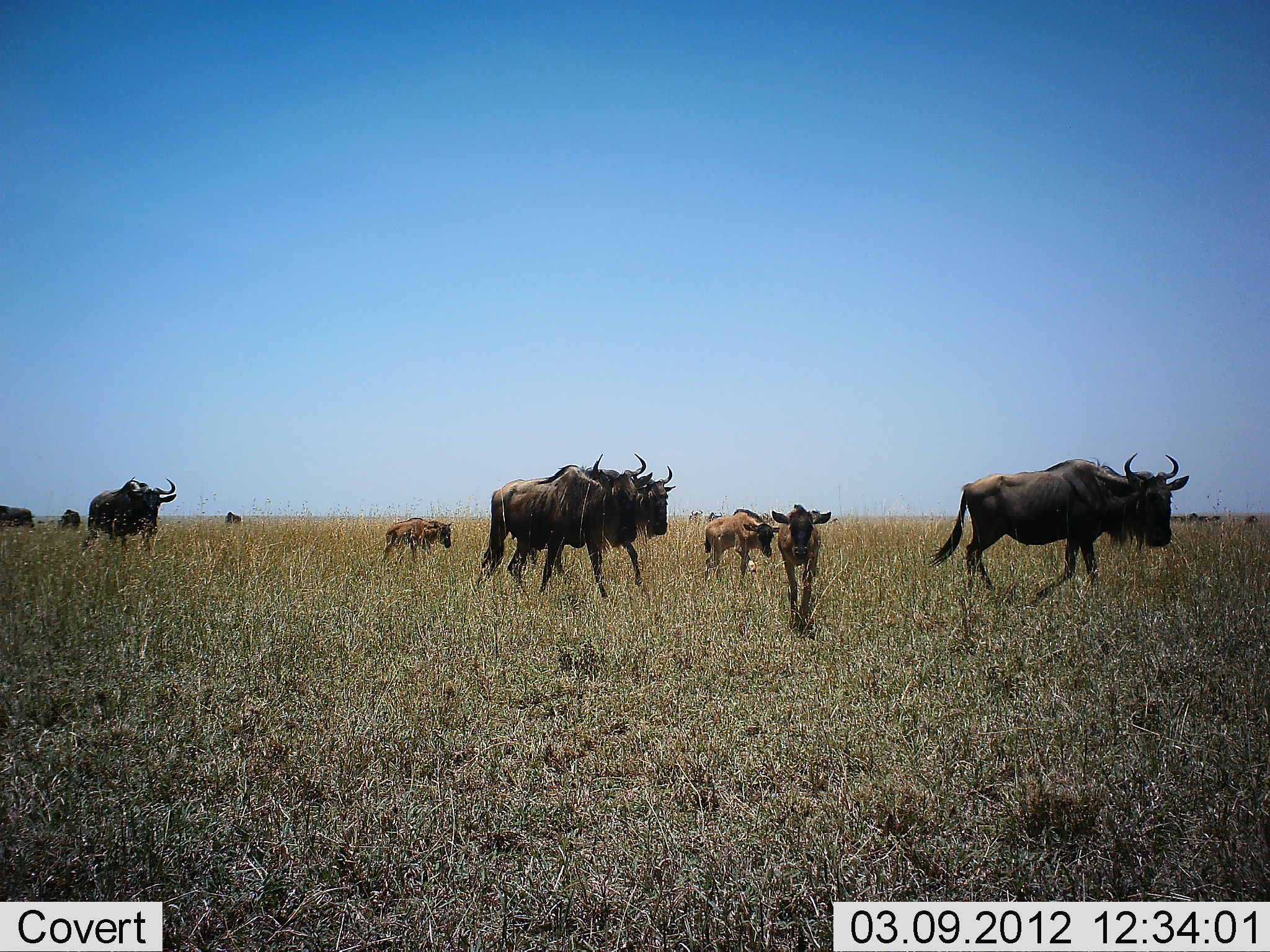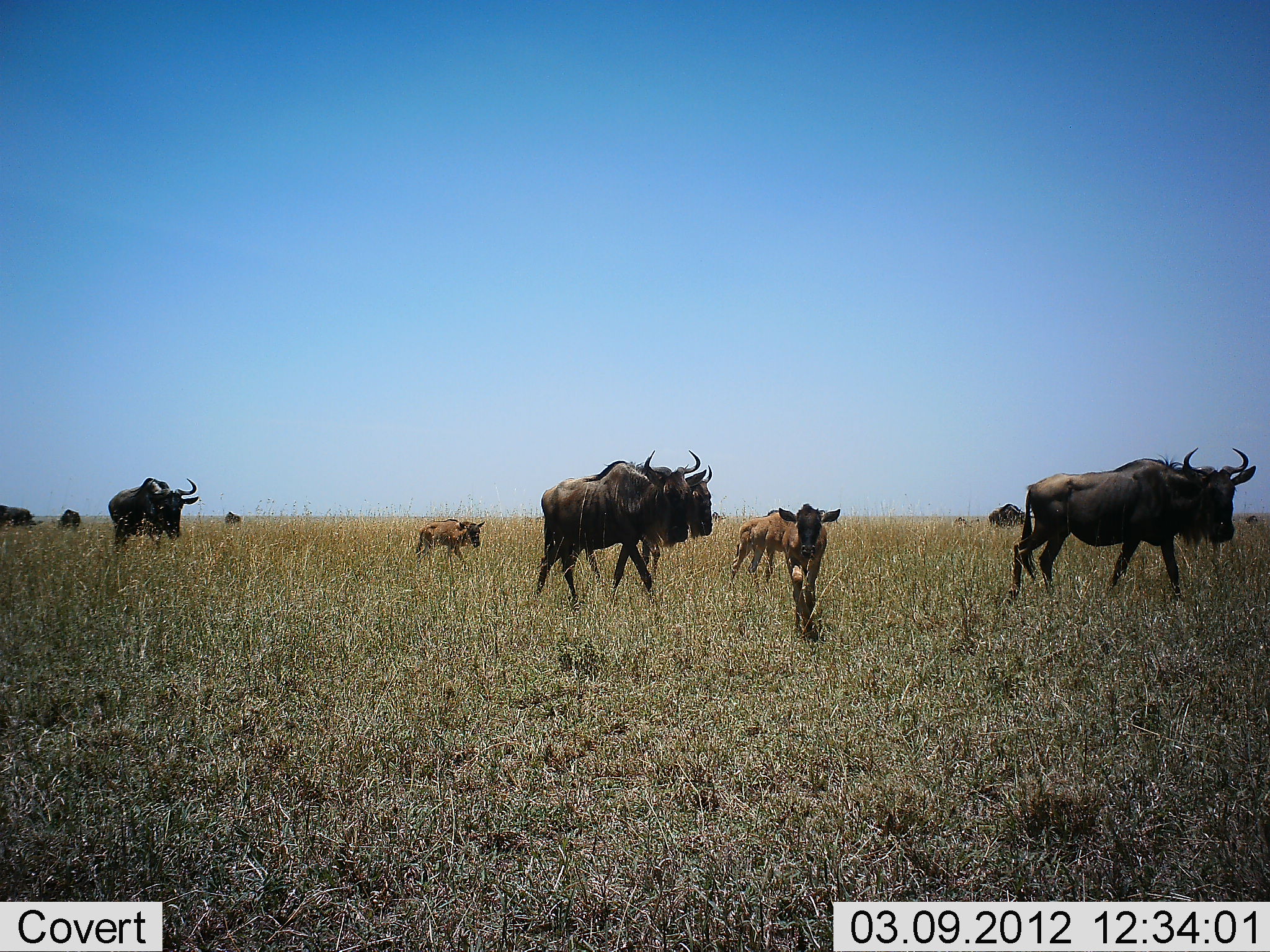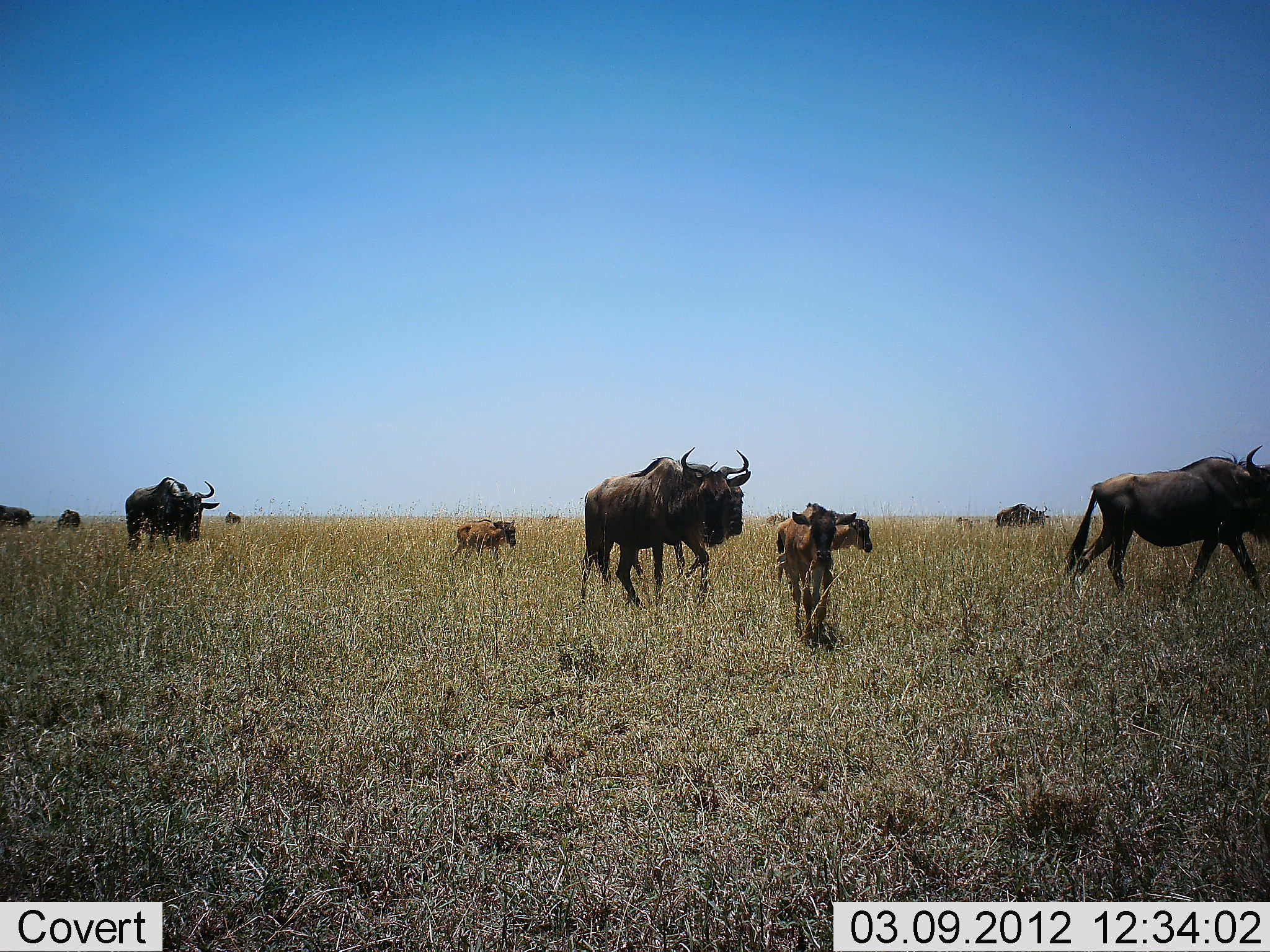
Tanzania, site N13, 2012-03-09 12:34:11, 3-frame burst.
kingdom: Animalia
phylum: Chordata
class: Mammalia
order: Artiodactyla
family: Bovidae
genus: Connochaetes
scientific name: Connochaetes taurinus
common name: blue wildebeest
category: wildebeest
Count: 10.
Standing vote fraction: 18%.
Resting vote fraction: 0%.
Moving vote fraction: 88%.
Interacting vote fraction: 0%.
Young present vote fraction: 82%.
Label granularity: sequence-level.